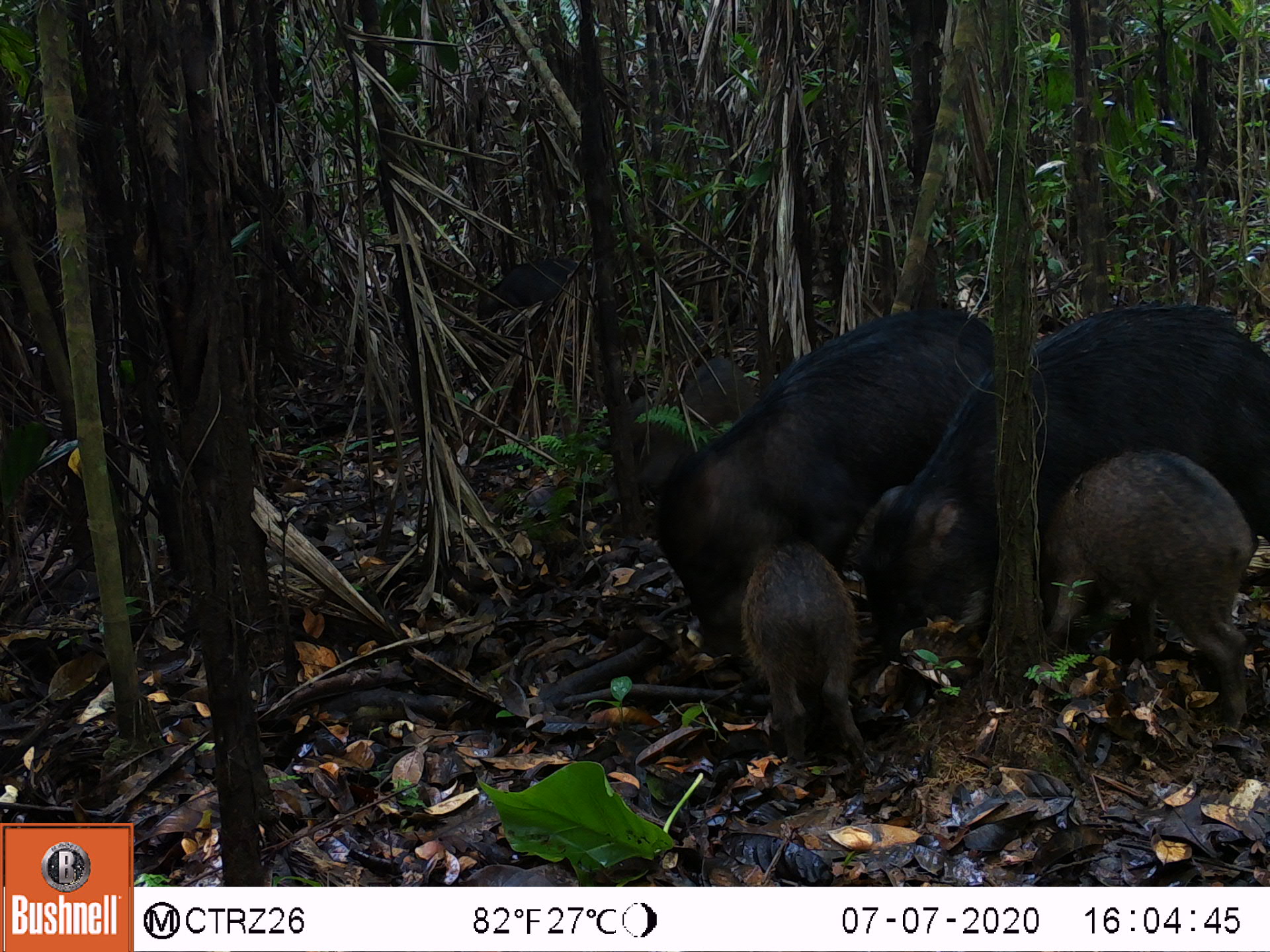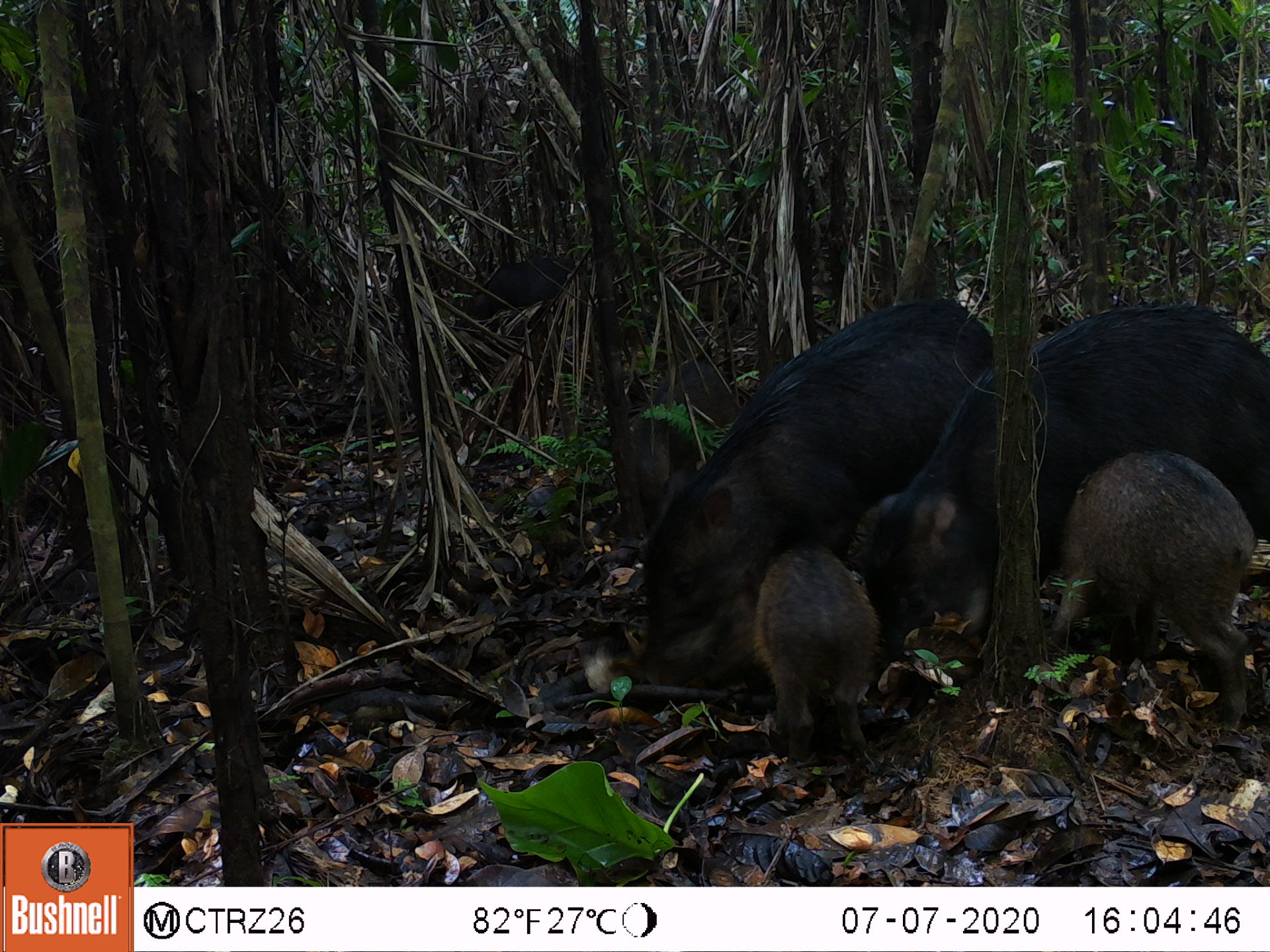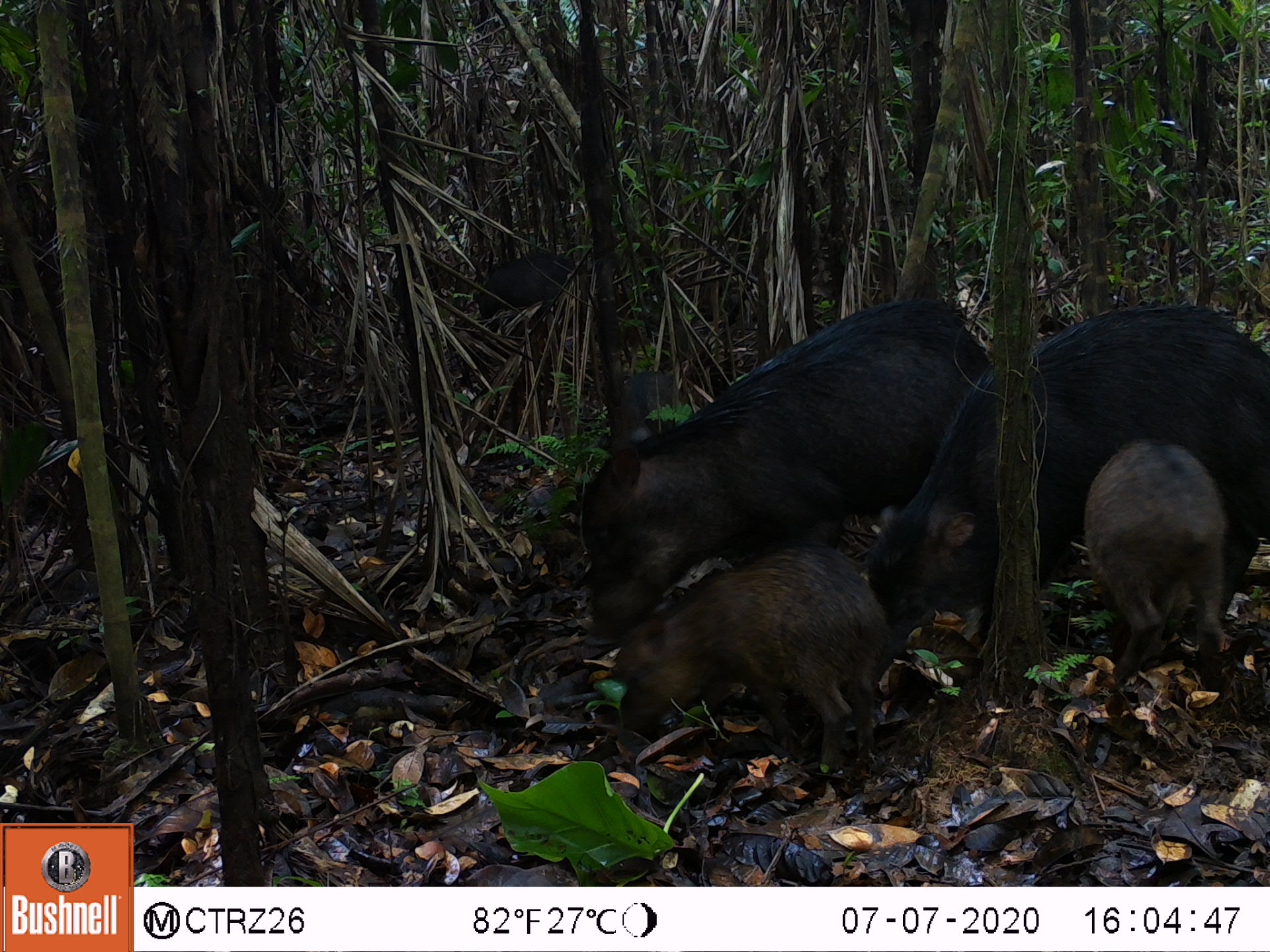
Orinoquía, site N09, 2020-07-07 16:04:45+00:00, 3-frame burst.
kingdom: Animalia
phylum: Chordata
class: Mammalia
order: Artiodactyla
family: Tayassuidae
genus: Tayassu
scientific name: Tayassu pecari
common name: white-lipped peccary